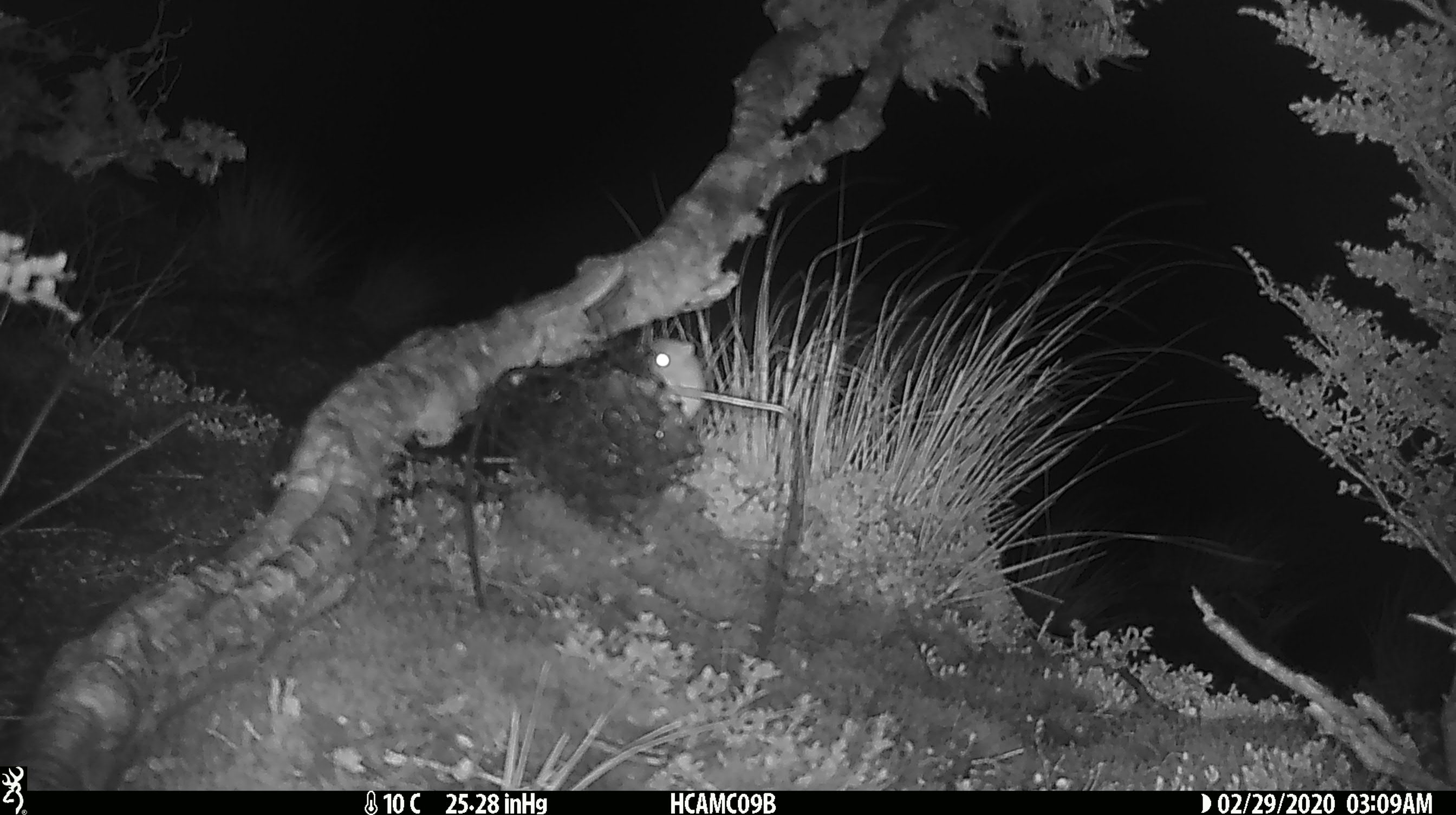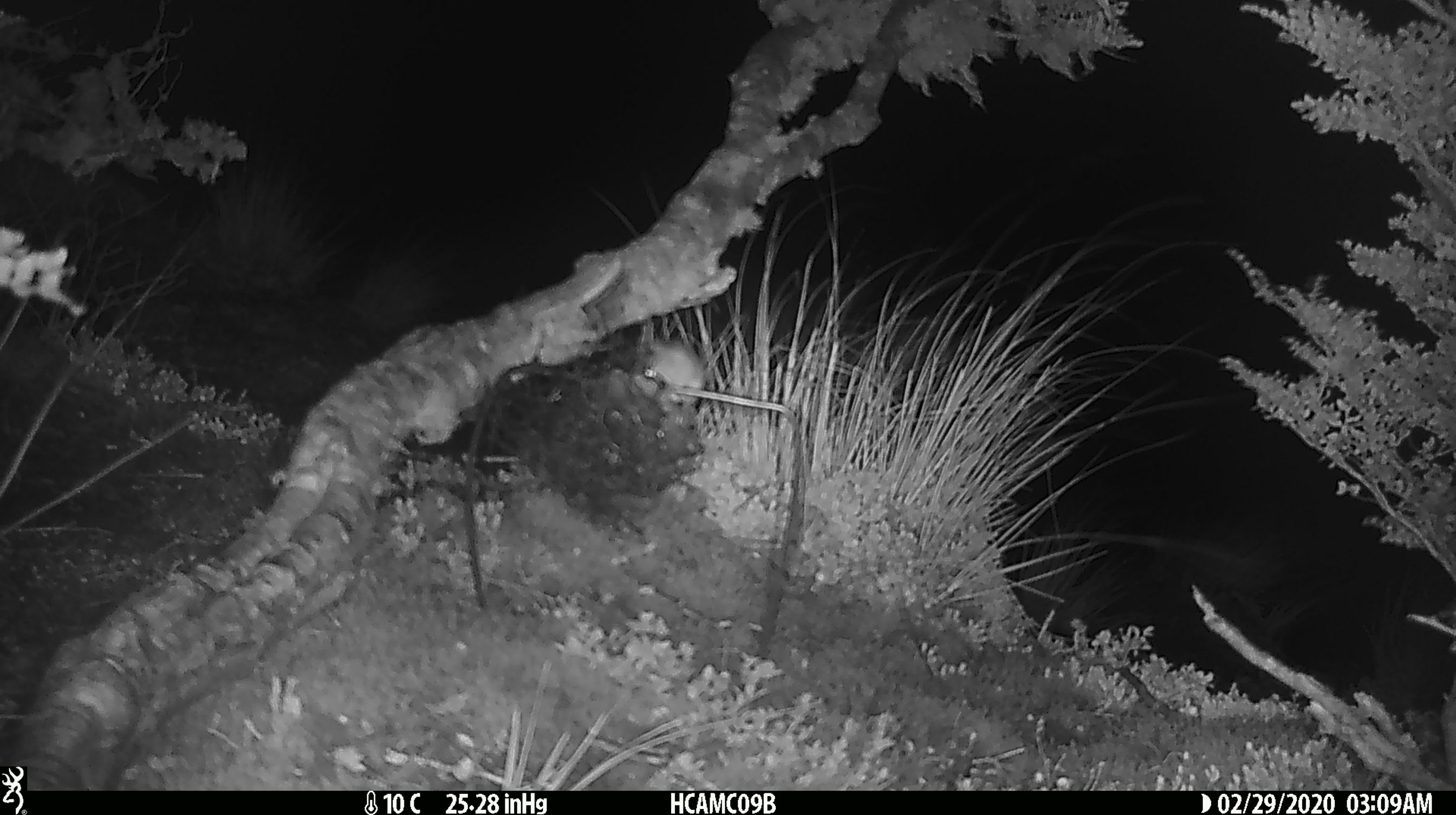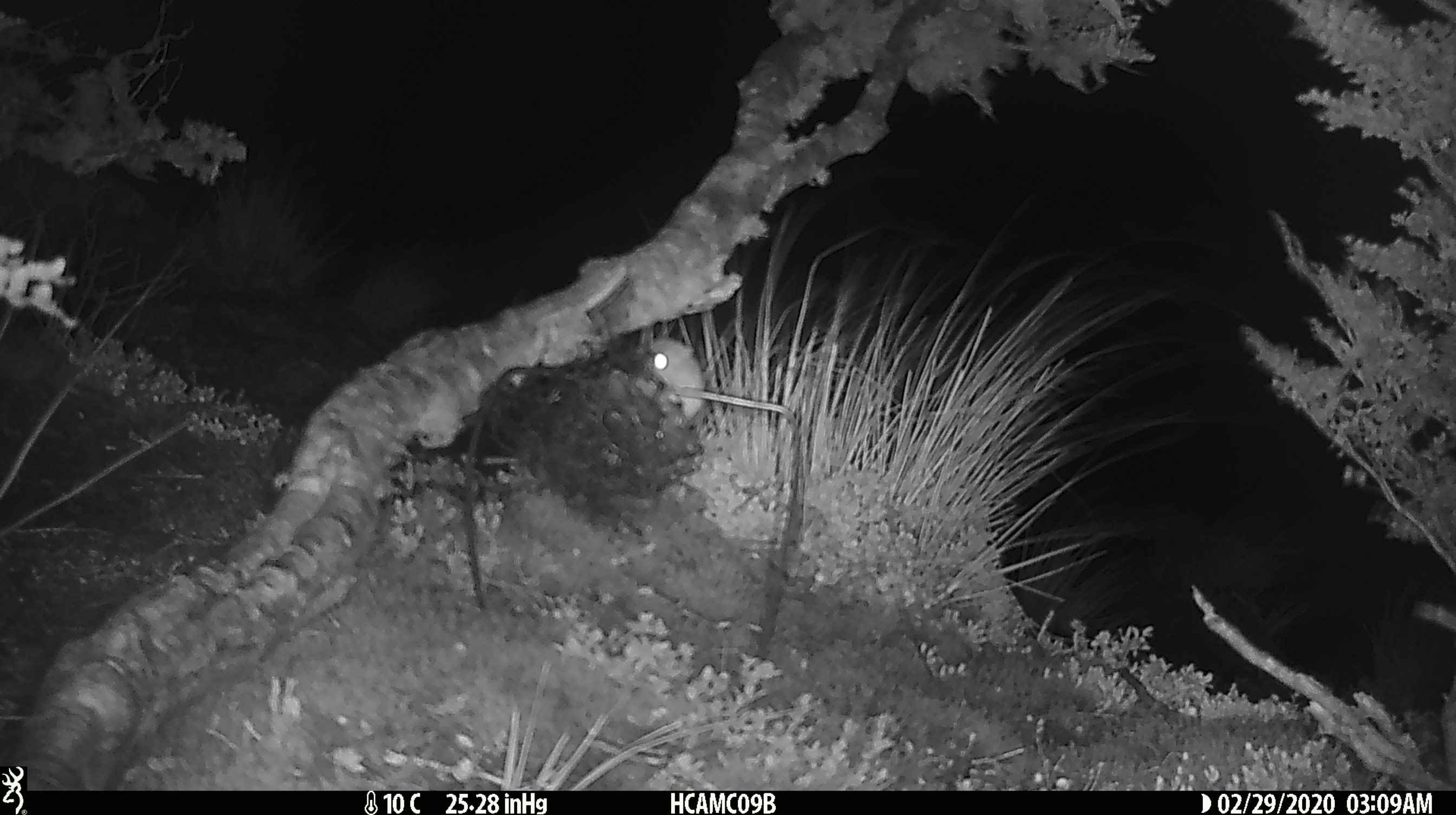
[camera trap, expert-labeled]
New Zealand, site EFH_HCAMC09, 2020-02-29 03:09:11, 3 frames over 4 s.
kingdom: Animalia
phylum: Chordata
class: Mammalia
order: Rodentia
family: Muridae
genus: Mus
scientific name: Mus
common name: mouse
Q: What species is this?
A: Mouse (Mus).